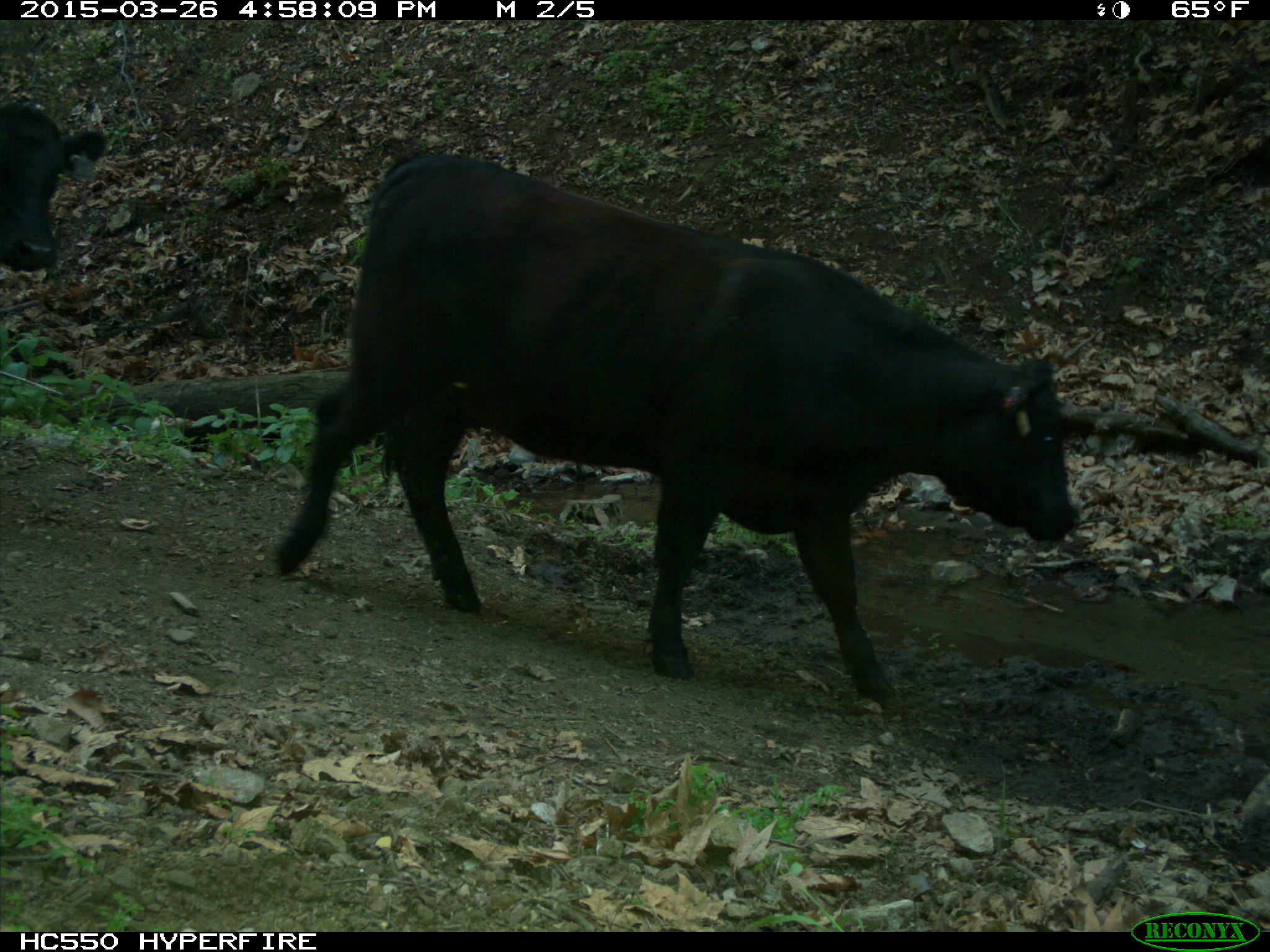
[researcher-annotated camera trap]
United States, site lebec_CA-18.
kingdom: Animalia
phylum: Chordata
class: Mammalia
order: Artiodactyla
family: Bovidae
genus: Bos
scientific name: Bos taurus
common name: domestic cow